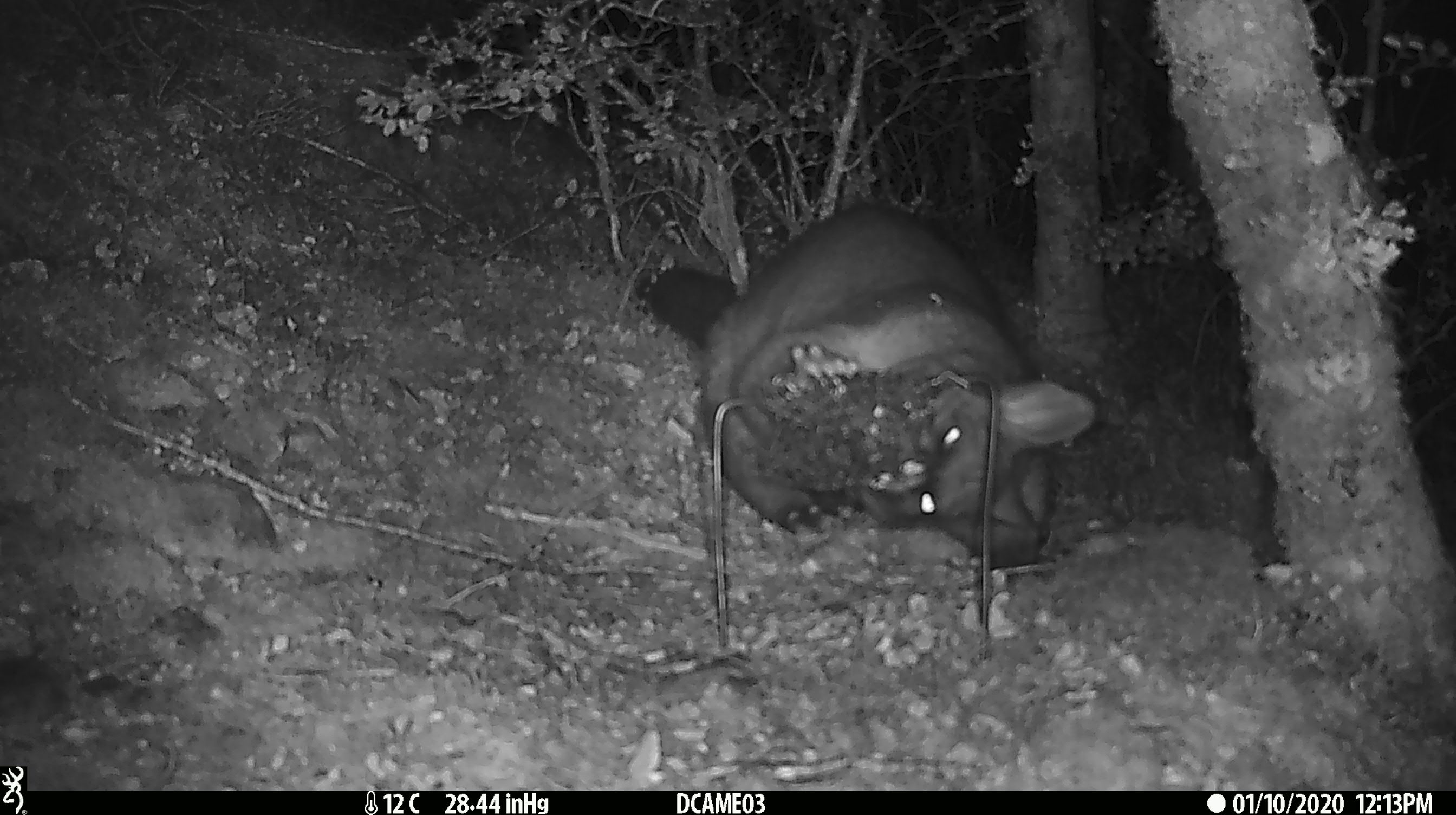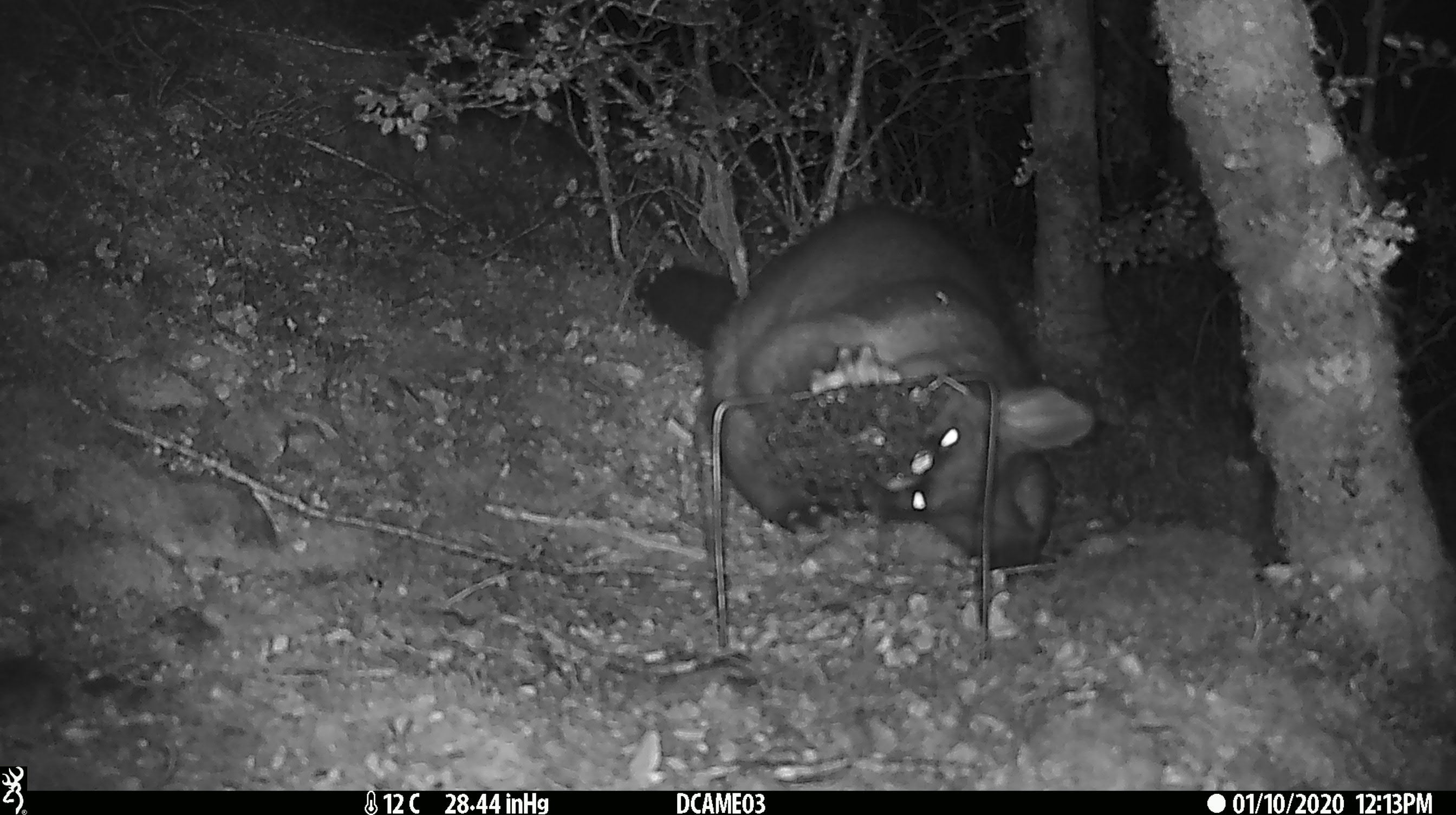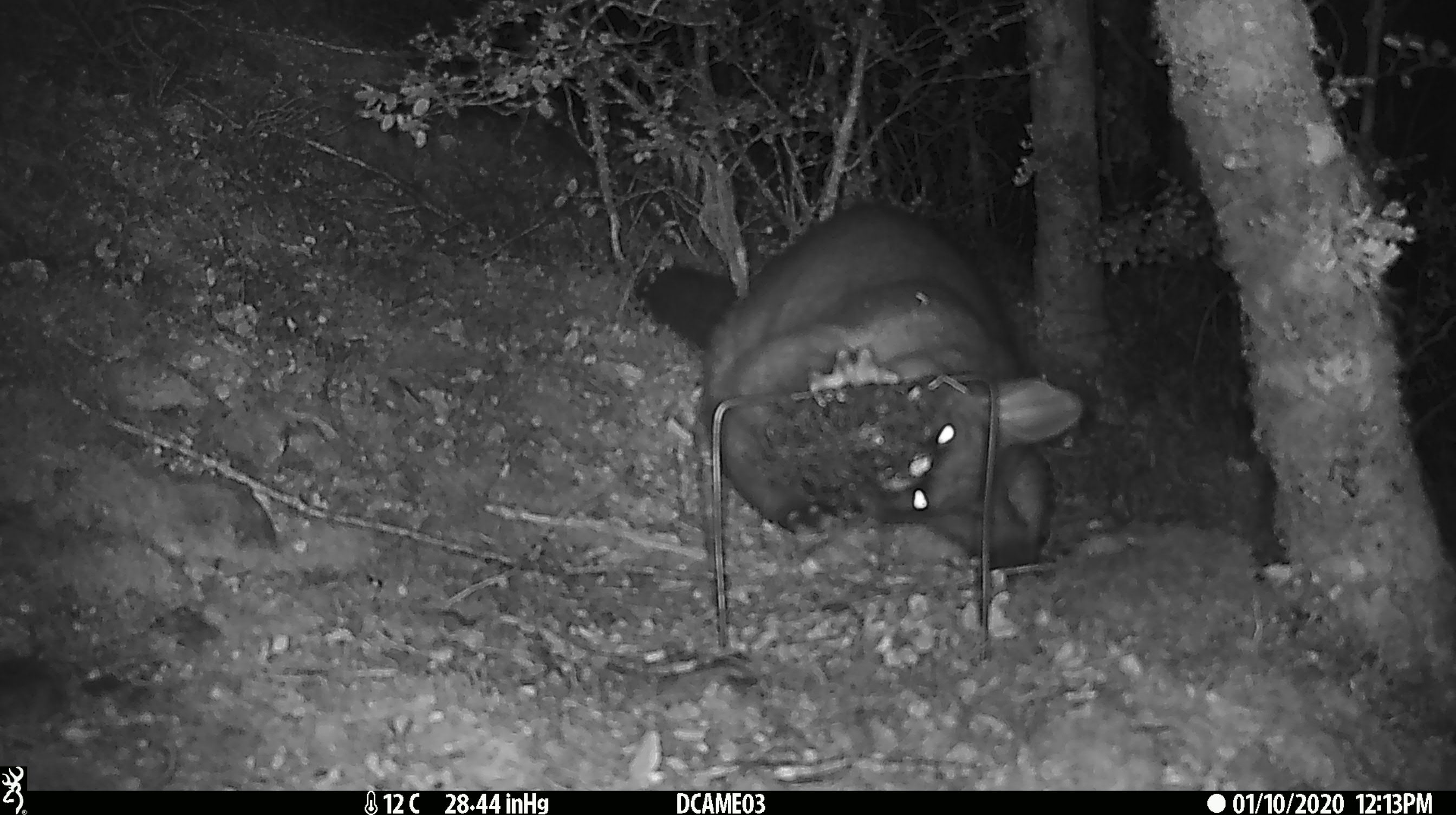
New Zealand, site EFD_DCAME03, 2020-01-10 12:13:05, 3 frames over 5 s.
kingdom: Animalia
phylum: Chordata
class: Mammalia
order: Diprotodontia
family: Phalangeridae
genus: Trichosurus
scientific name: Trichosurus vulpecula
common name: common brushtail possum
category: possum